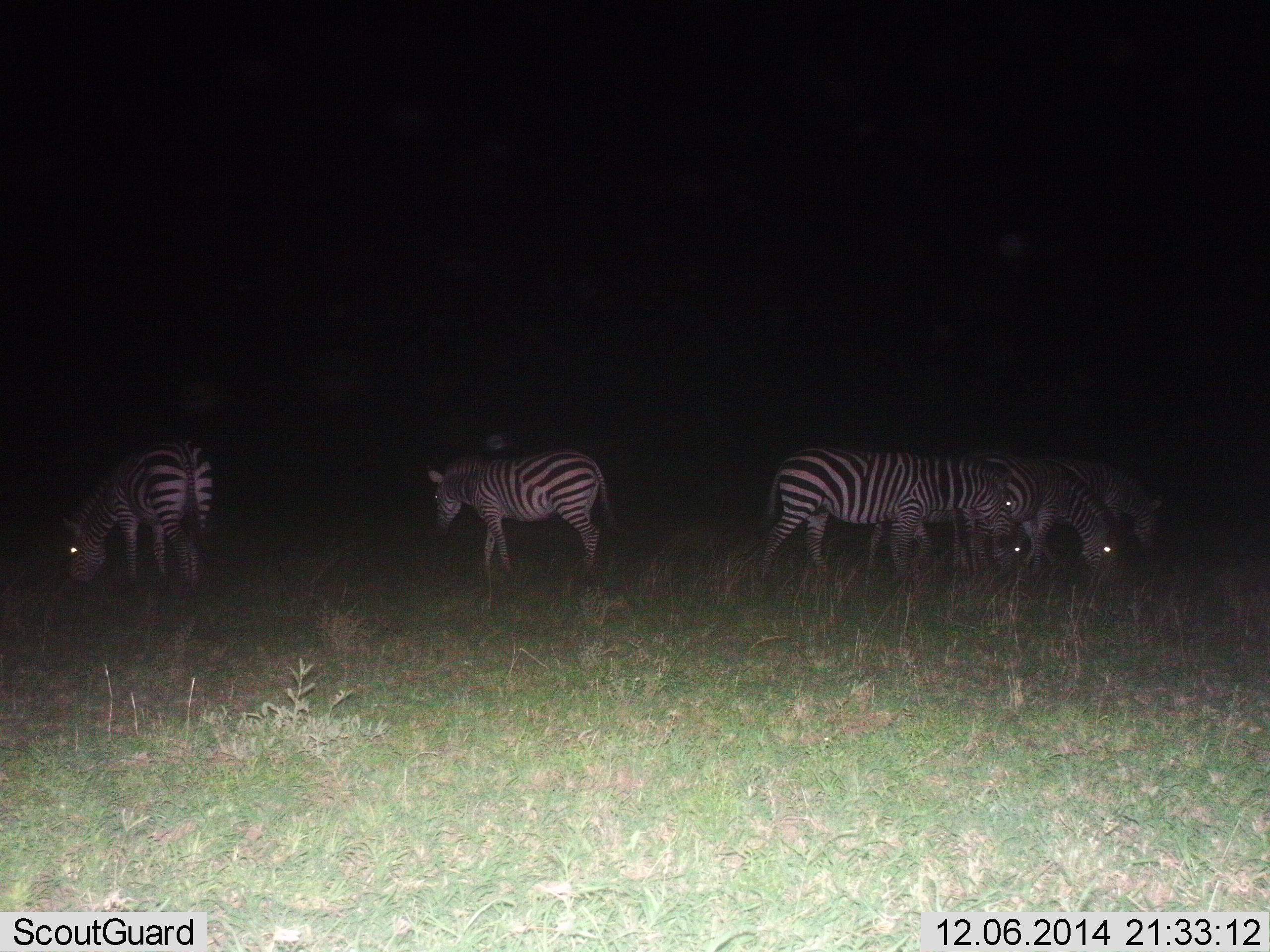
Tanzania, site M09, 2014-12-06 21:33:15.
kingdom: Animalia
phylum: Chordata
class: Mammalia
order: Perissodactyla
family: Equidae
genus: Equus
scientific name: Equus quagga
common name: plains zebra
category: zebra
Zebra (plains zebra) (Equus quagga), count 6. Behavior (volunteer vote fractions): standing 30%, resting 10%, moving 30%, interacting 0%. Young present (vote fraction): 10%. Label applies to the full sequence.